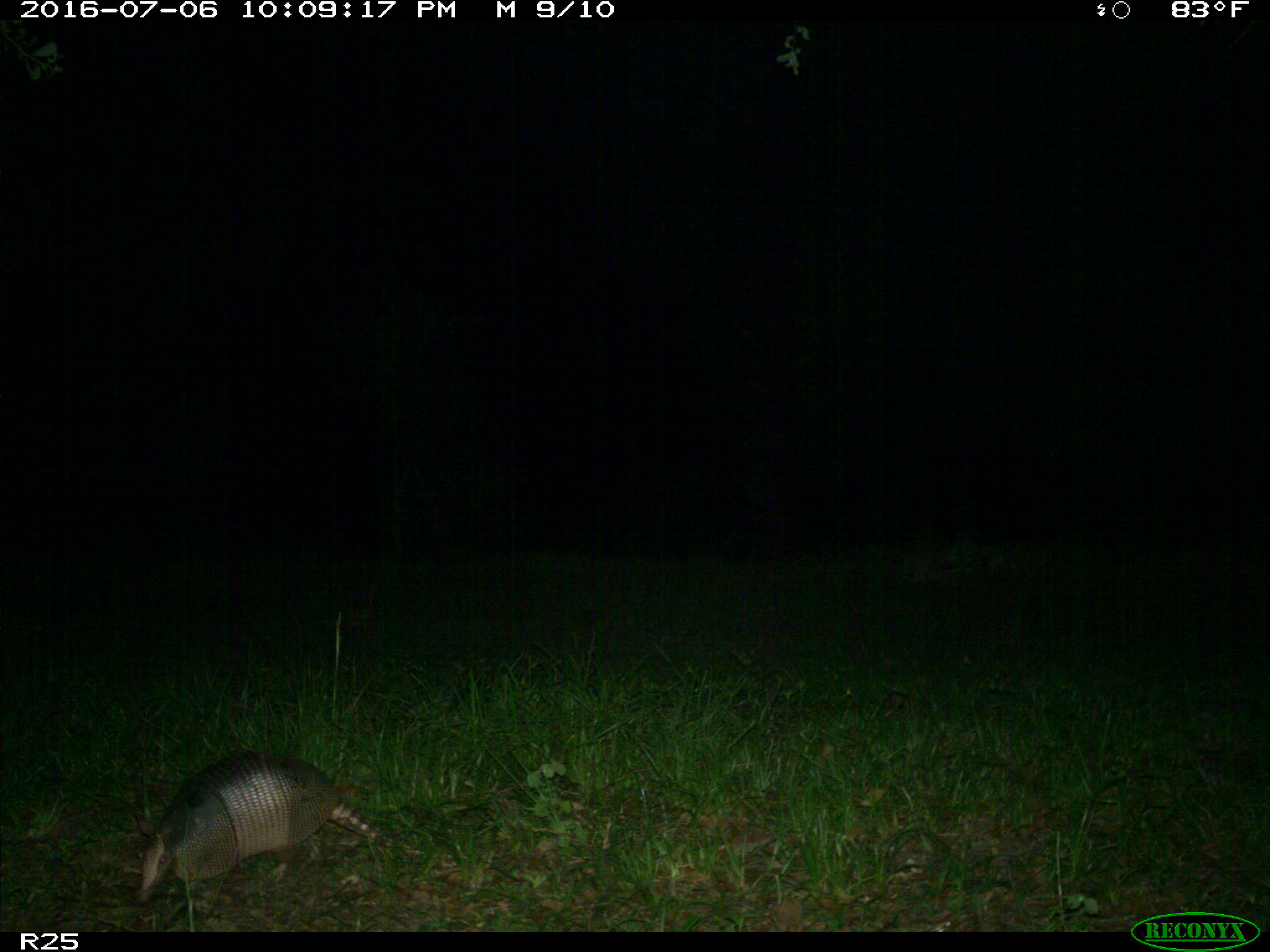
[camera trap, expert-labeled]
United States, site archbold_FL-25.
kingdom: Animalia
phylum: Chordata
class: Mammalia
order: Cingulata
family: Dasypodidae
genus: Dasypus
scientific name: Dasypus novemcinctus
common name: nine-banded armadillo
Dasypus novemcinctus (nine-banded armadillo).